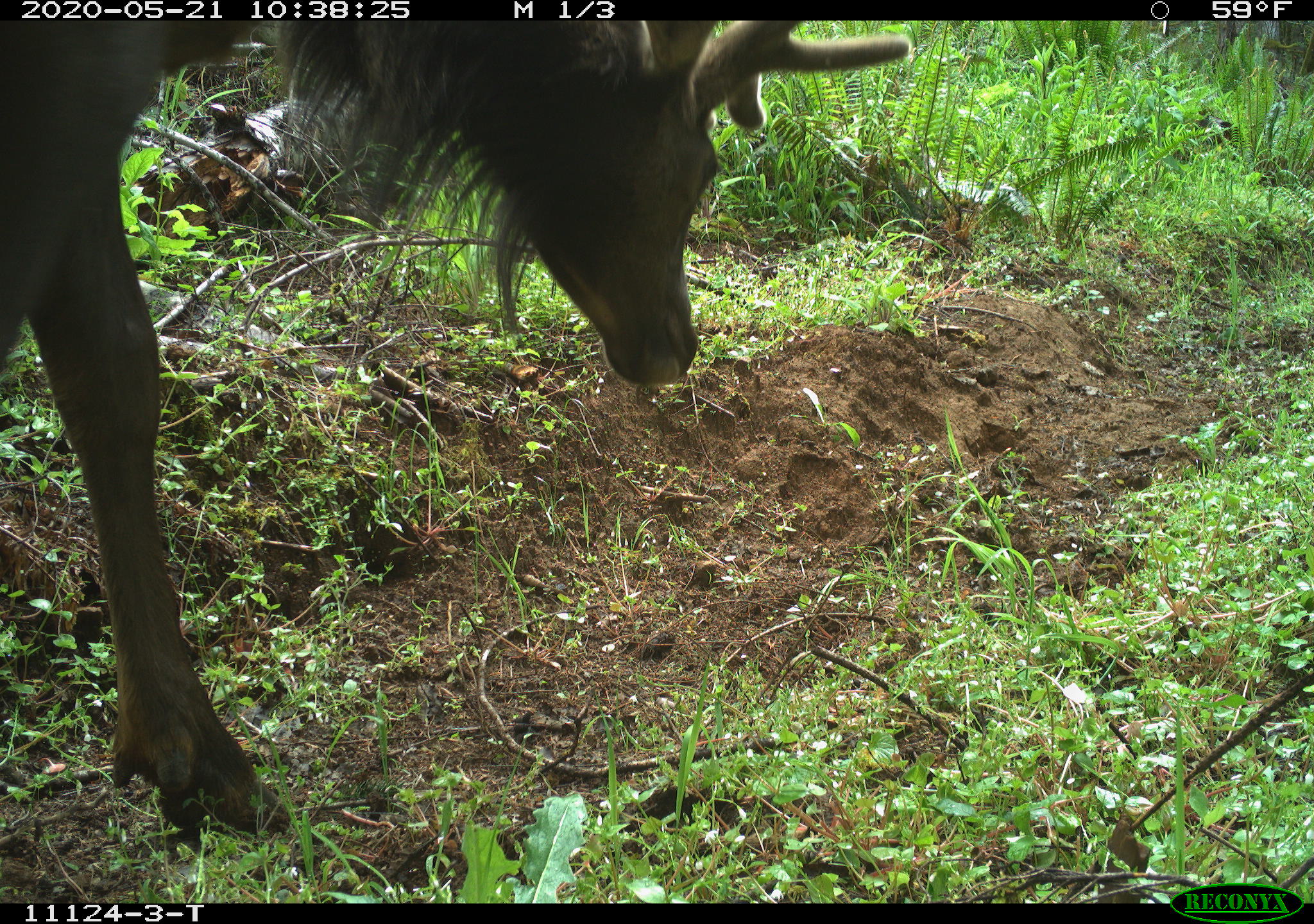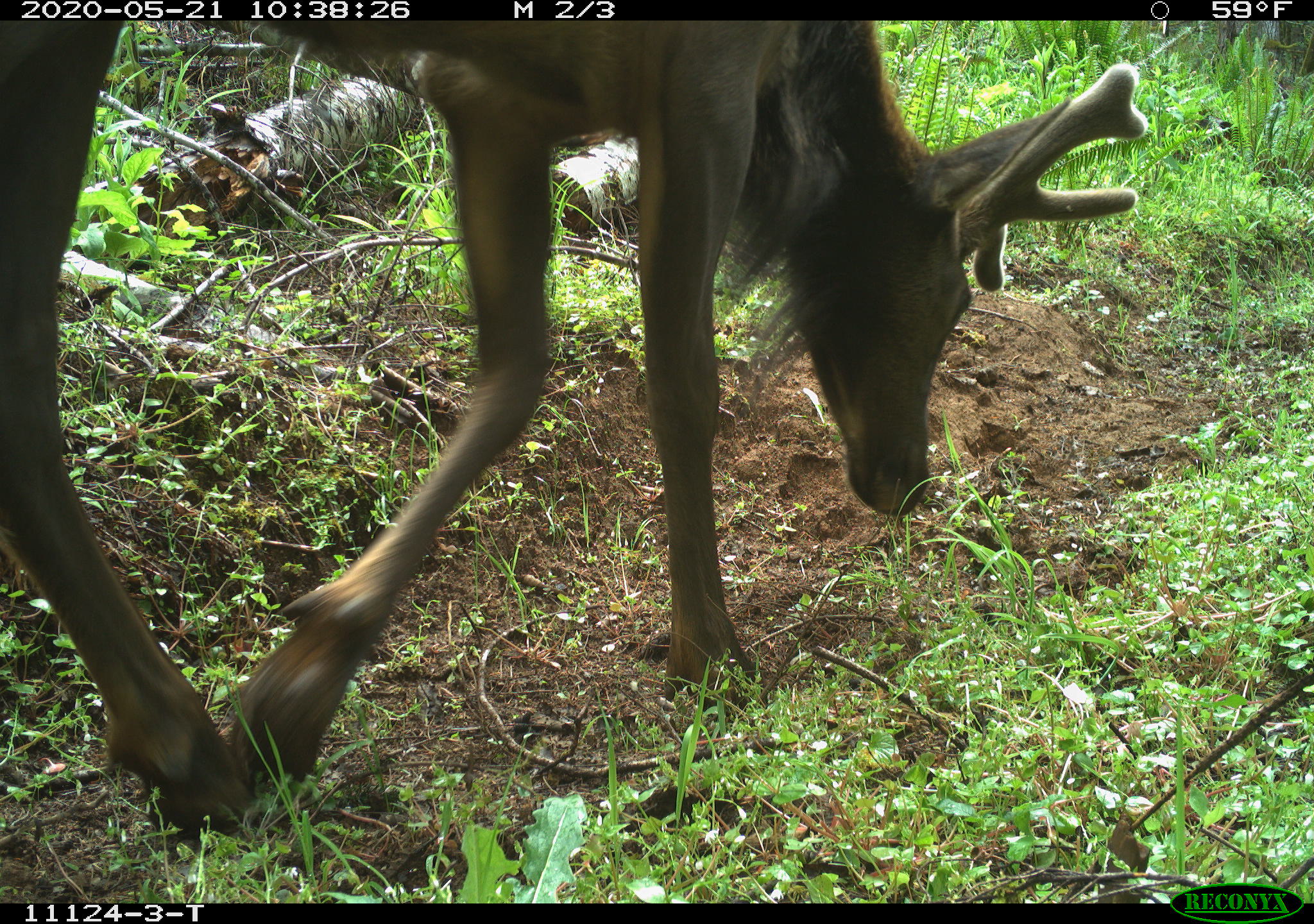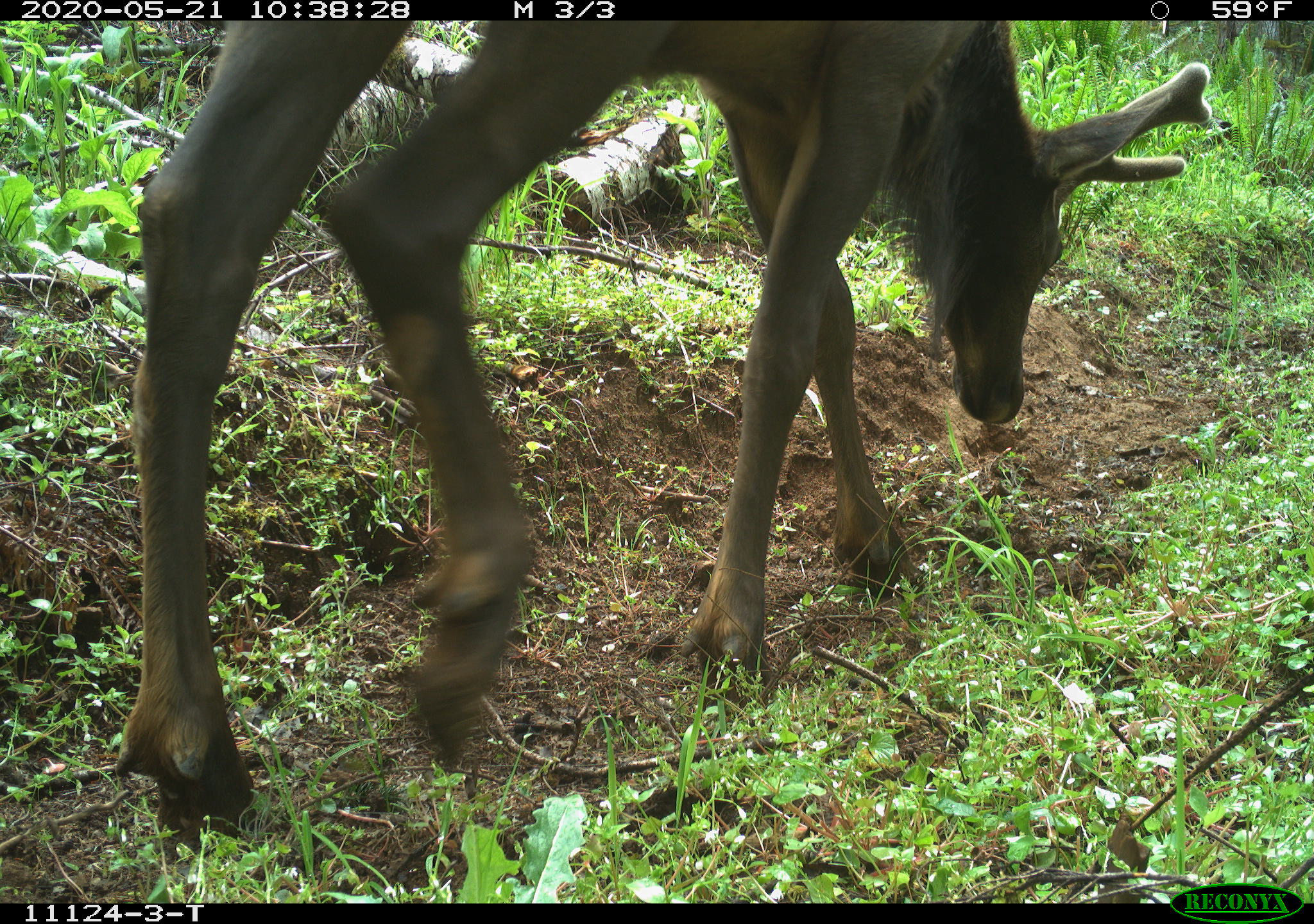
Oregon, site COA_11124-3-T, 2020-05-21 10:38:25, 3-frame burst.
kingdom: Animalia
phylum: Chordata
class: Mammalia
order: Artiodactyla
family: Cervidae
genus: Cervus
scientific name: Cervus canadensis roosevelti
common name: roosevelt elk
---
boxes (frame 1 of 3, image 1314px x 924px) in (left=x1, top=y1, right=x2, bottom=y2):
roosevelt elk: (left=0, top=26, right=918, bottom=854)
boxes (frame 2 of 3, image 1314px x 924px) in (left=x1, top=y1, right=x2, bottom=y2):
roosevelt elk: (left=0, top=28, right=1164, bottom=839)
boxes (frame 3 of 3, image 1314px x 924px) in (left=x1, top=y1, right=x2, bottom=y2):
roosevelt elk: (left=97, top=24, right=1226, bottom=850)